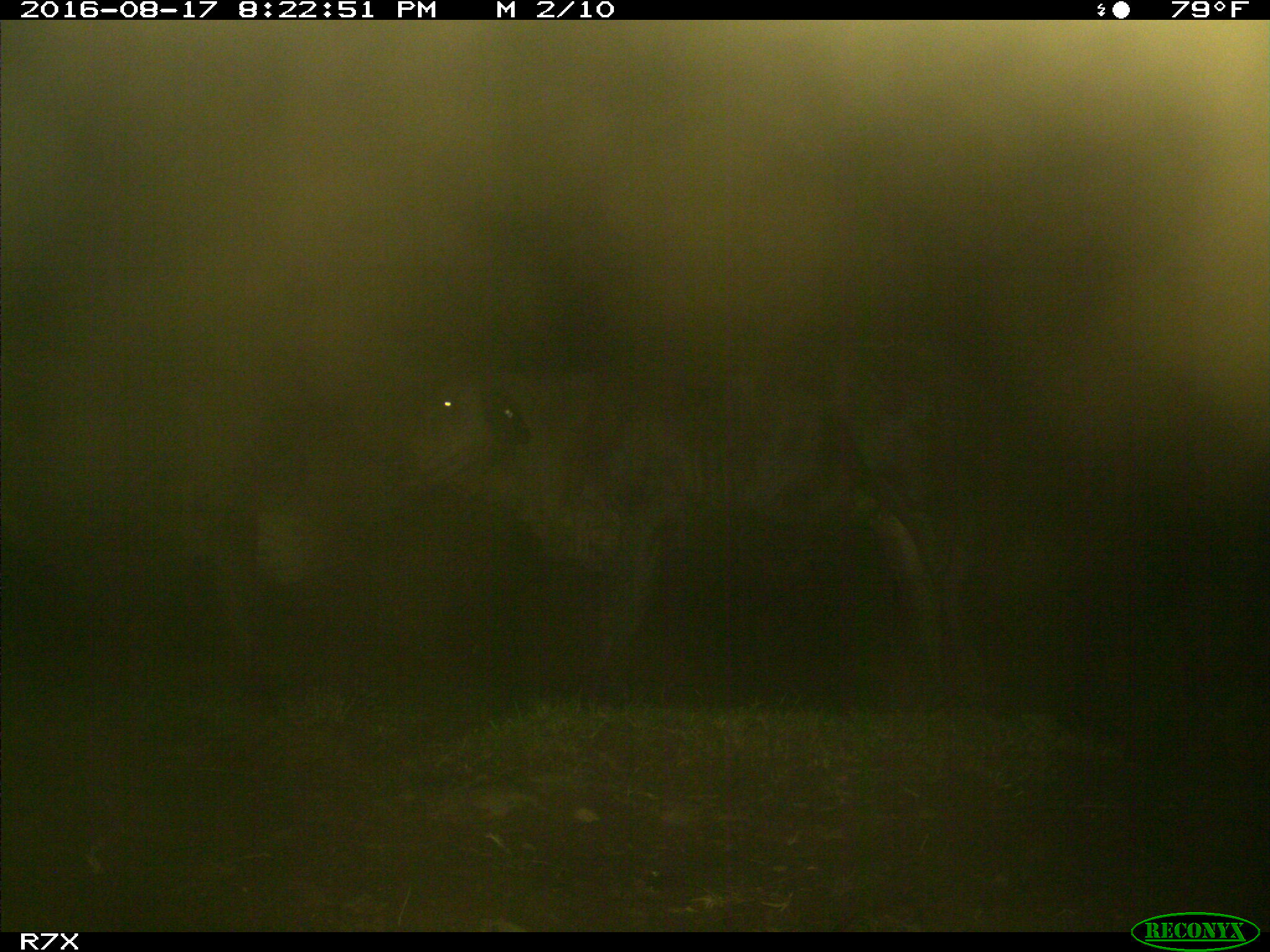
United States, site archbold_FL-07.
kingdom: Animalia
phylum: Chordata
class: Mammalia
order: Artiodactyla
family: Bovidae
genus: Bos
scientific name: Bos taurus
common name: domestic cow